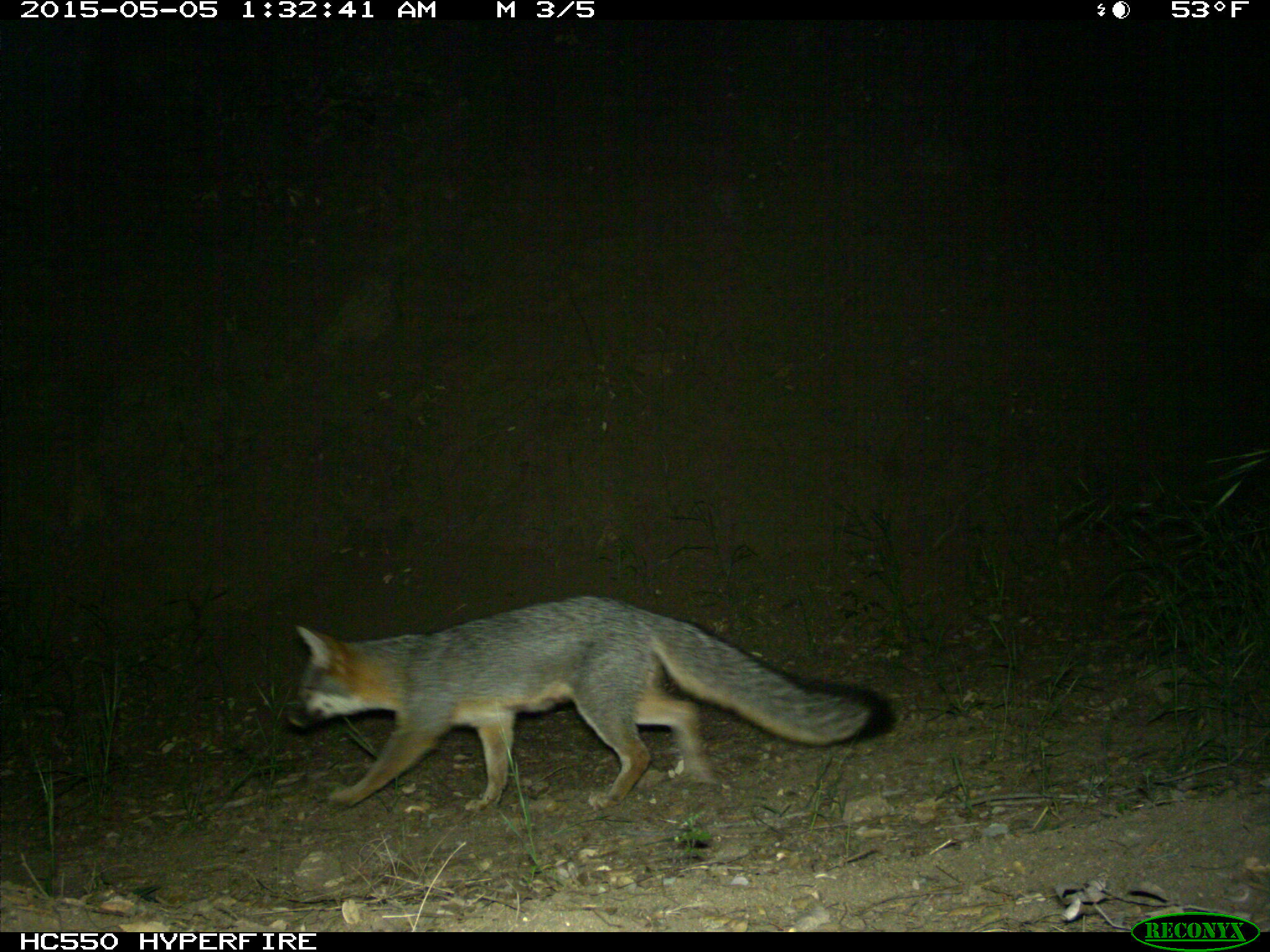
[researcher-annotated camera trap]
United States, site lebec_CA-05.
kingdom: Animalia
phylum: Chordata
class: Mammalia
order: Carnivora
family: Canidae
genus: Urocyon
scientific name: Urocyon cinereoargenteus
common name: gray fox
Urocyon cinereoargenteus (gray fox).